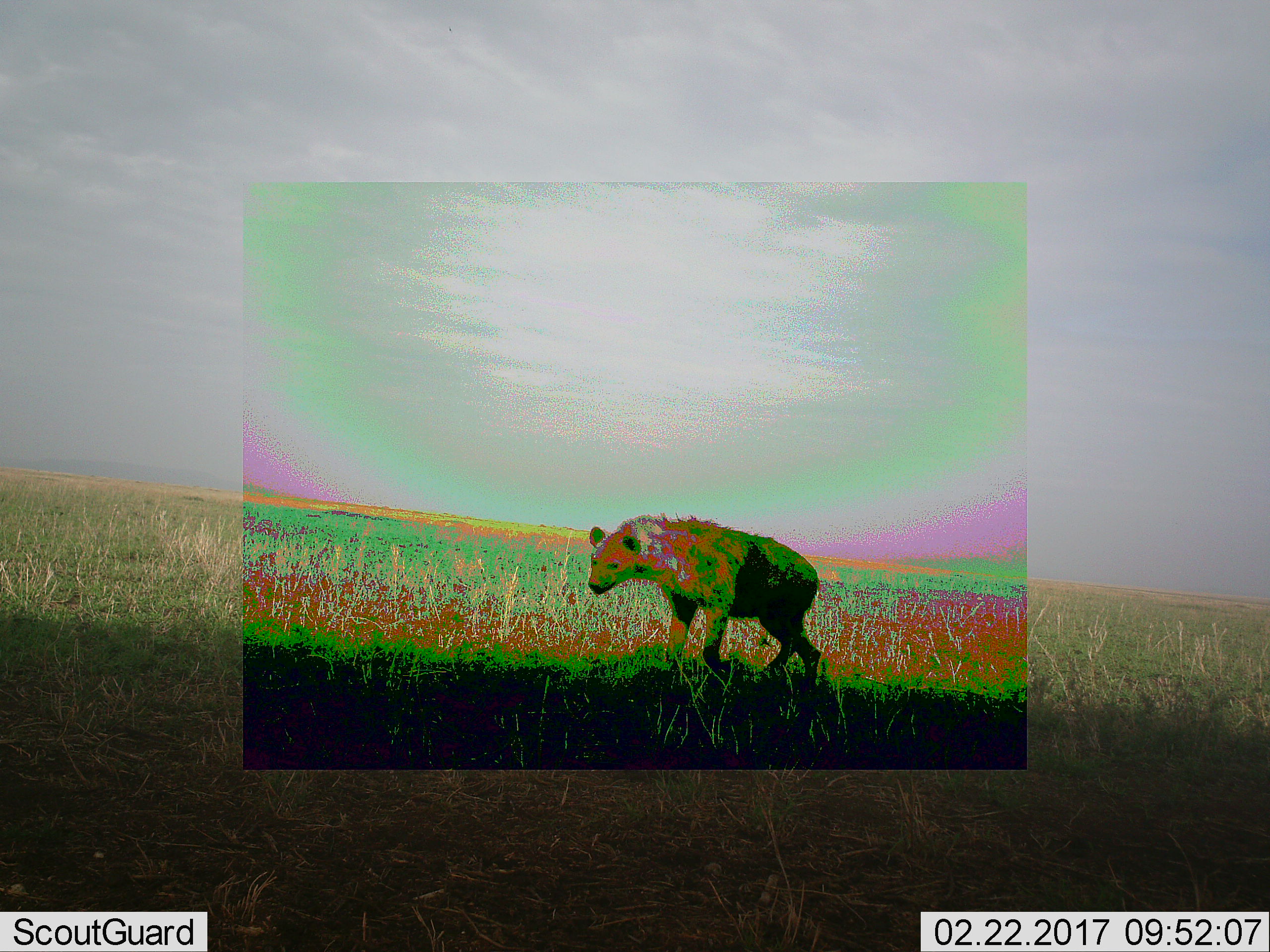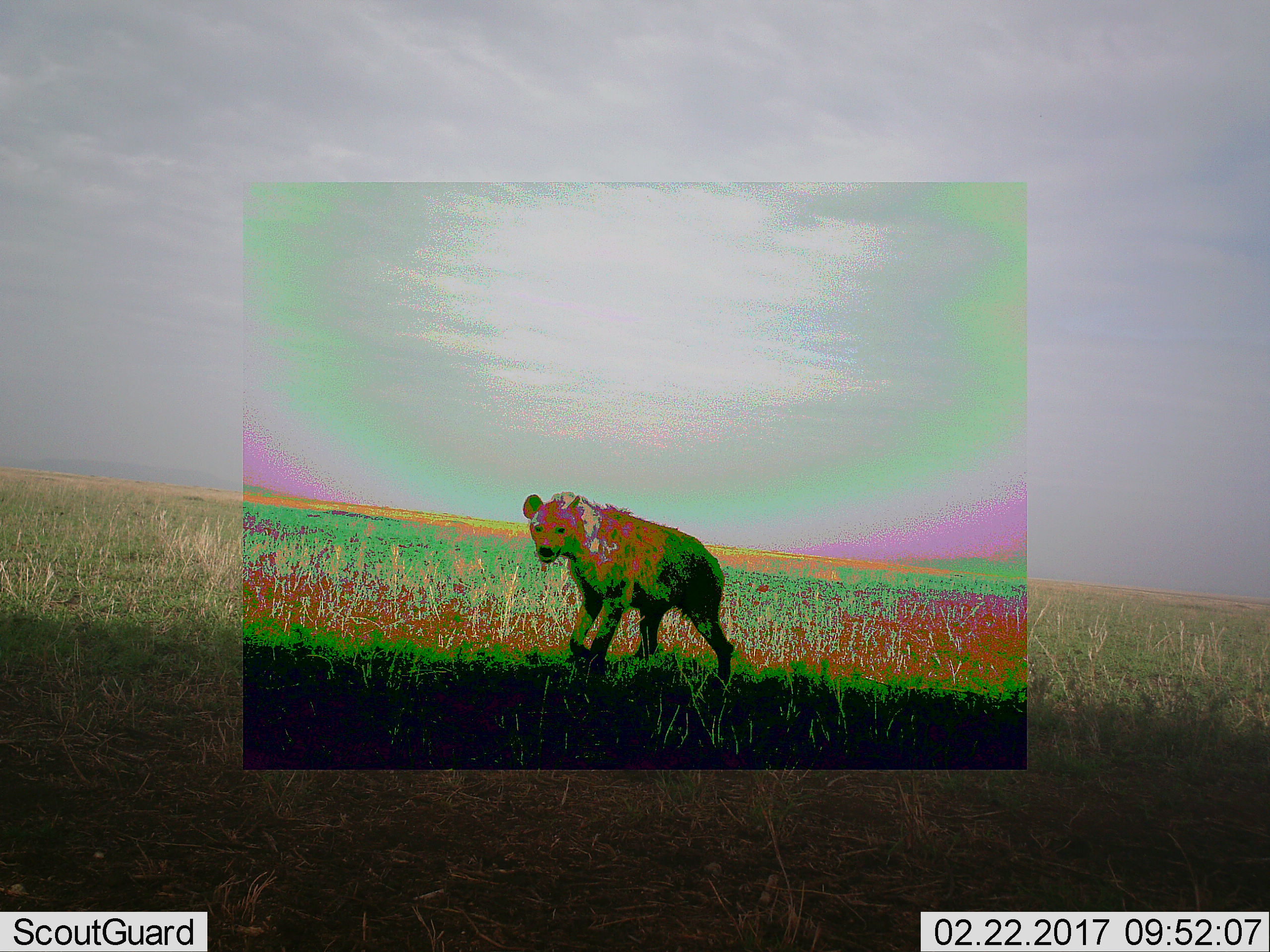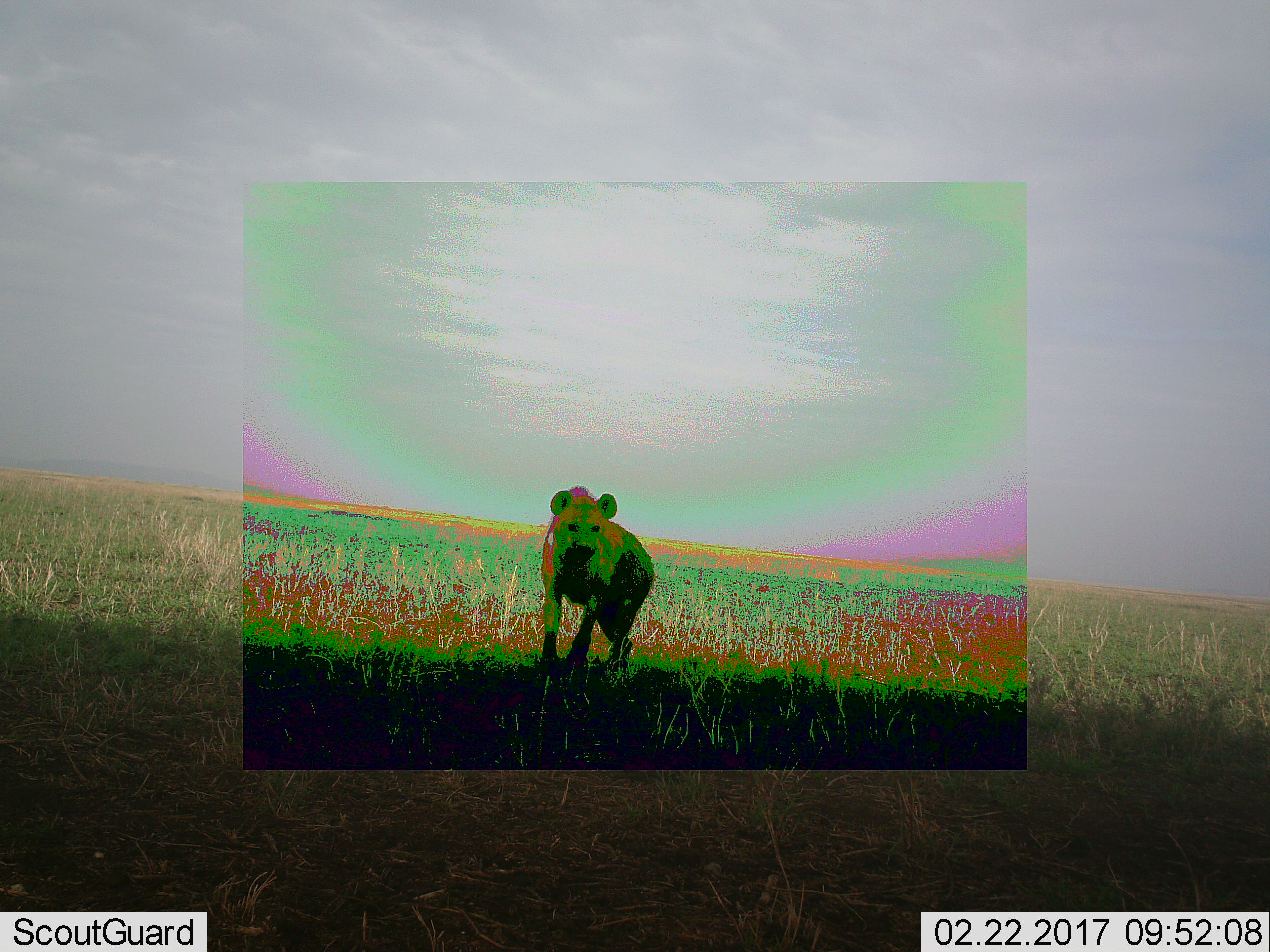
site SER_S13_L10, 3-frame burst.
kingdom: Animalia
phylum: Chordata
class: Mammalia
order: Carnivora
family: Hyaenidae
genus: Crocuta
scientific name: Crocuta crocuta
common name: spotted hyena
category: hyenaspotted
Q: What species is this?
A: Hyenaspotted (spotted hyena) (Crocuta crocuta).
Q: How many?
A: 1.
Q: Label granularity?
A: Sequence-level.